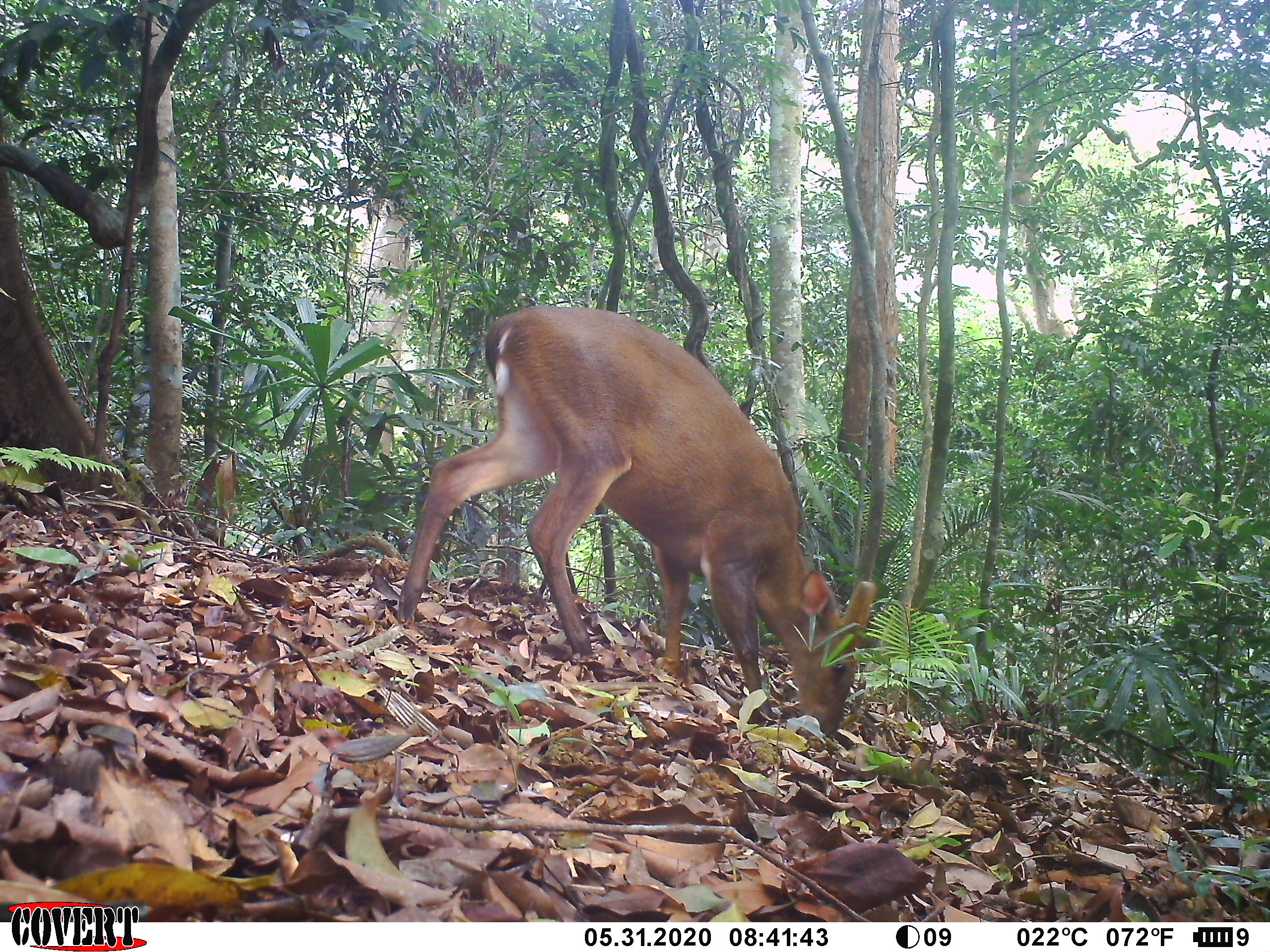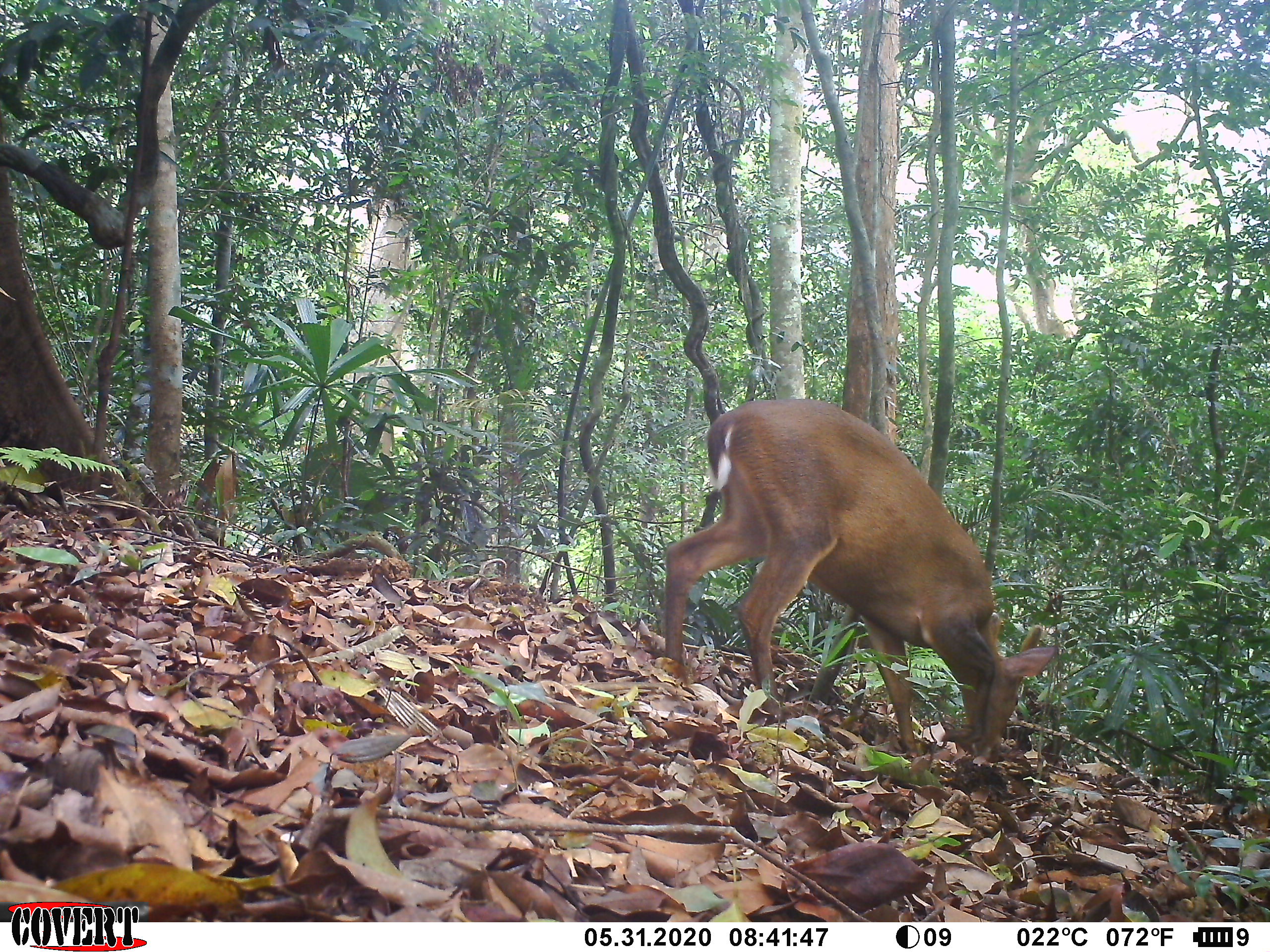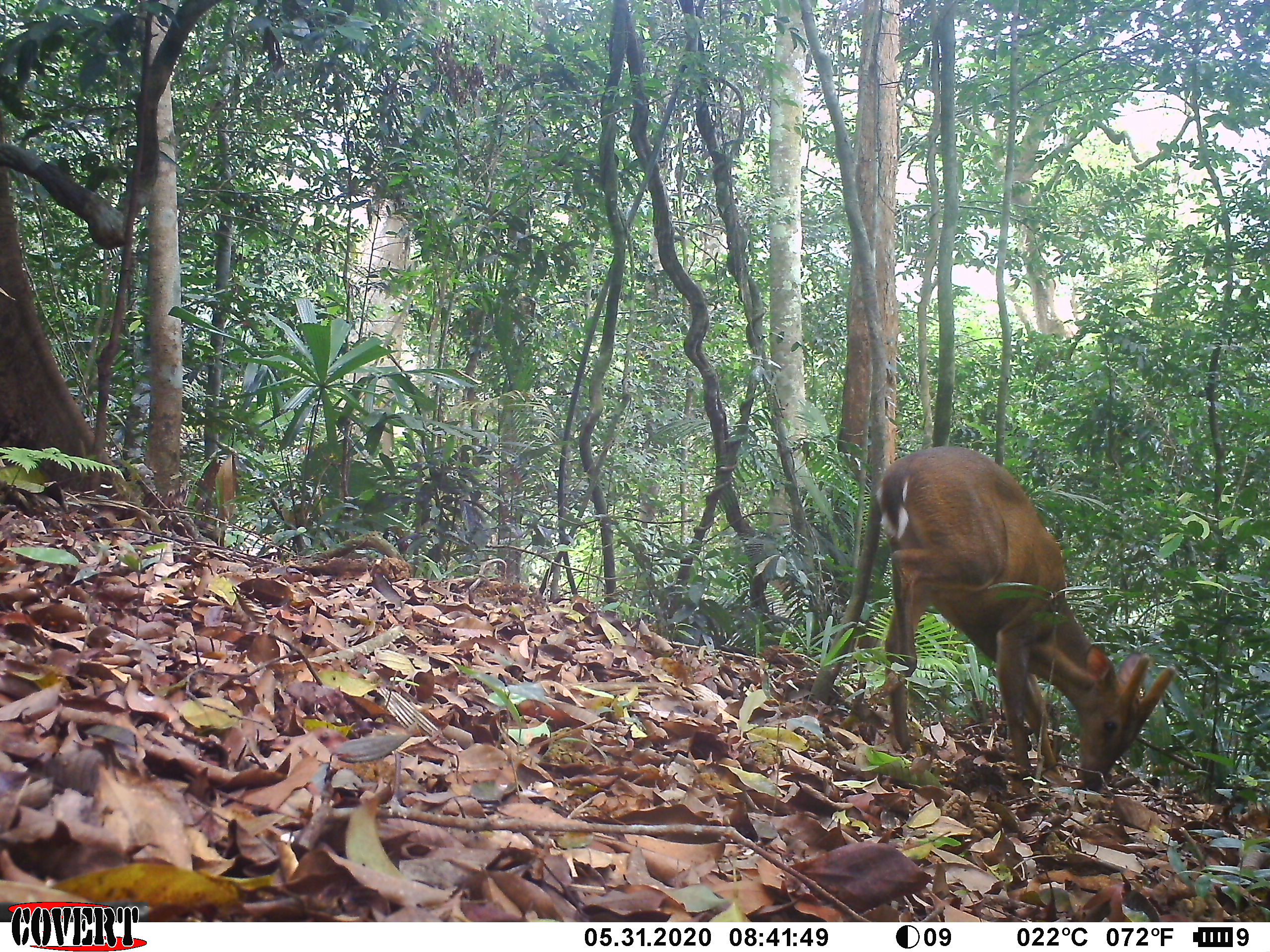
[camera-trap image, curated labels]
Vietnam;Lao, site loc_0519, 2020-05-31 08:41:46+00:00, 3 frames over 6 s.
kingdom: Animalia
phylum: Chordata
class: Mammalia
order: Artiodactyla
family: Cervidae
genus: Muntiacus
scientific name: Muntiacus vuquangensis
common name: large-antlered muntjac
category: large antlered muntjac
Large antlered muntjac (large-antlered muntjac) (Muntiacus vuquangensis). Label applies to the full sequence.